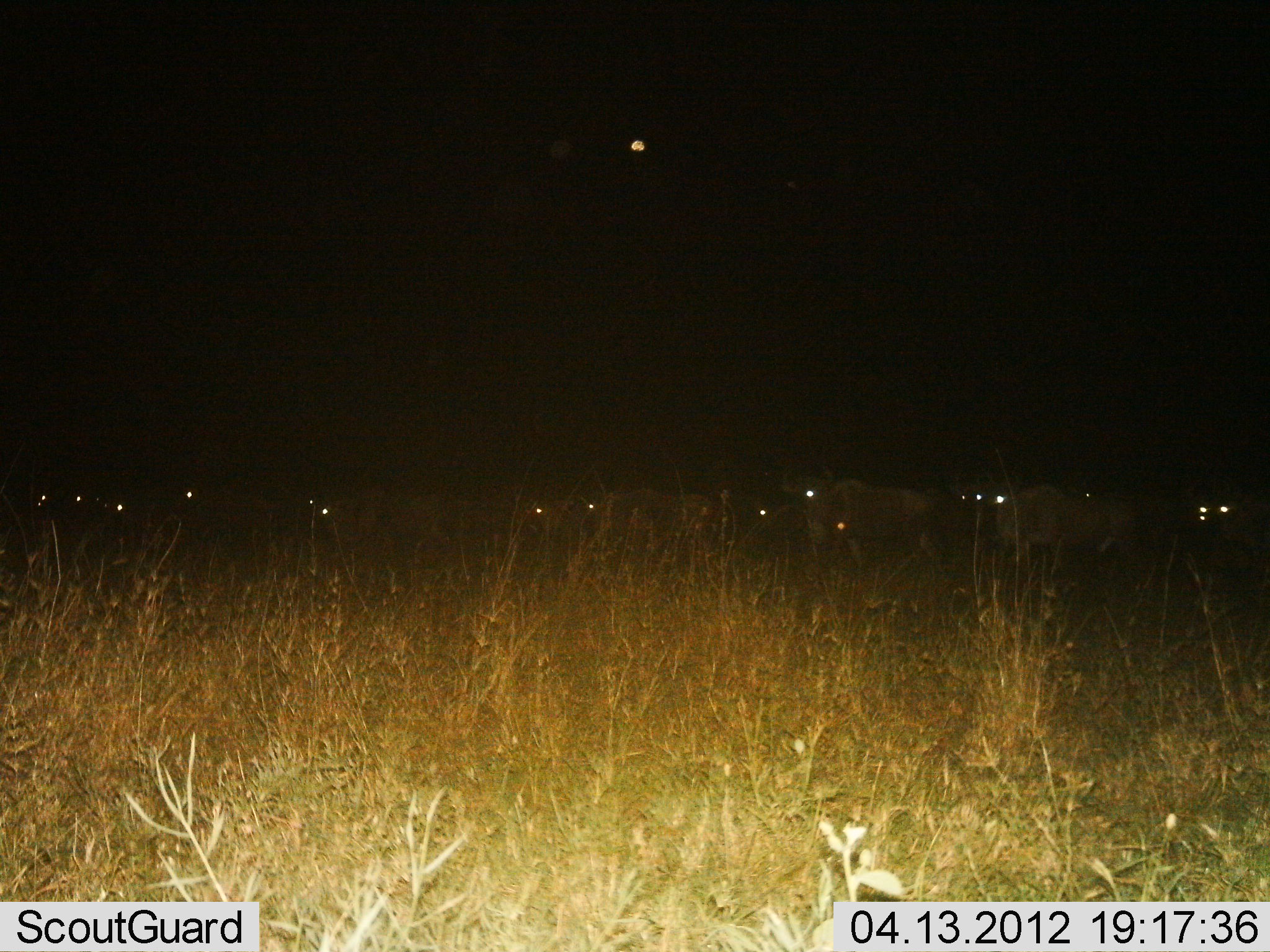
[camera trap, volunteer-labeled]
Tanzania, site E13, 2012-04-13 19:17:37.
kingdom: Animalia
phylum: Chordata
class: Mammalia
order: Artiodactyla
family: Bovidae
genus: Connochaetes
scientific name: Connochaetes taurinus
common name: blue wildebeest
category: wildebeest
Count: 11-50.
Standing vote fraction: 55%.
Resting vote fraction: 9%.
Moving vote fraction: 45%.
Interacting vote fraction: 0%.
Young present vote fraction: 9%.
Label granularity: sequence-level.